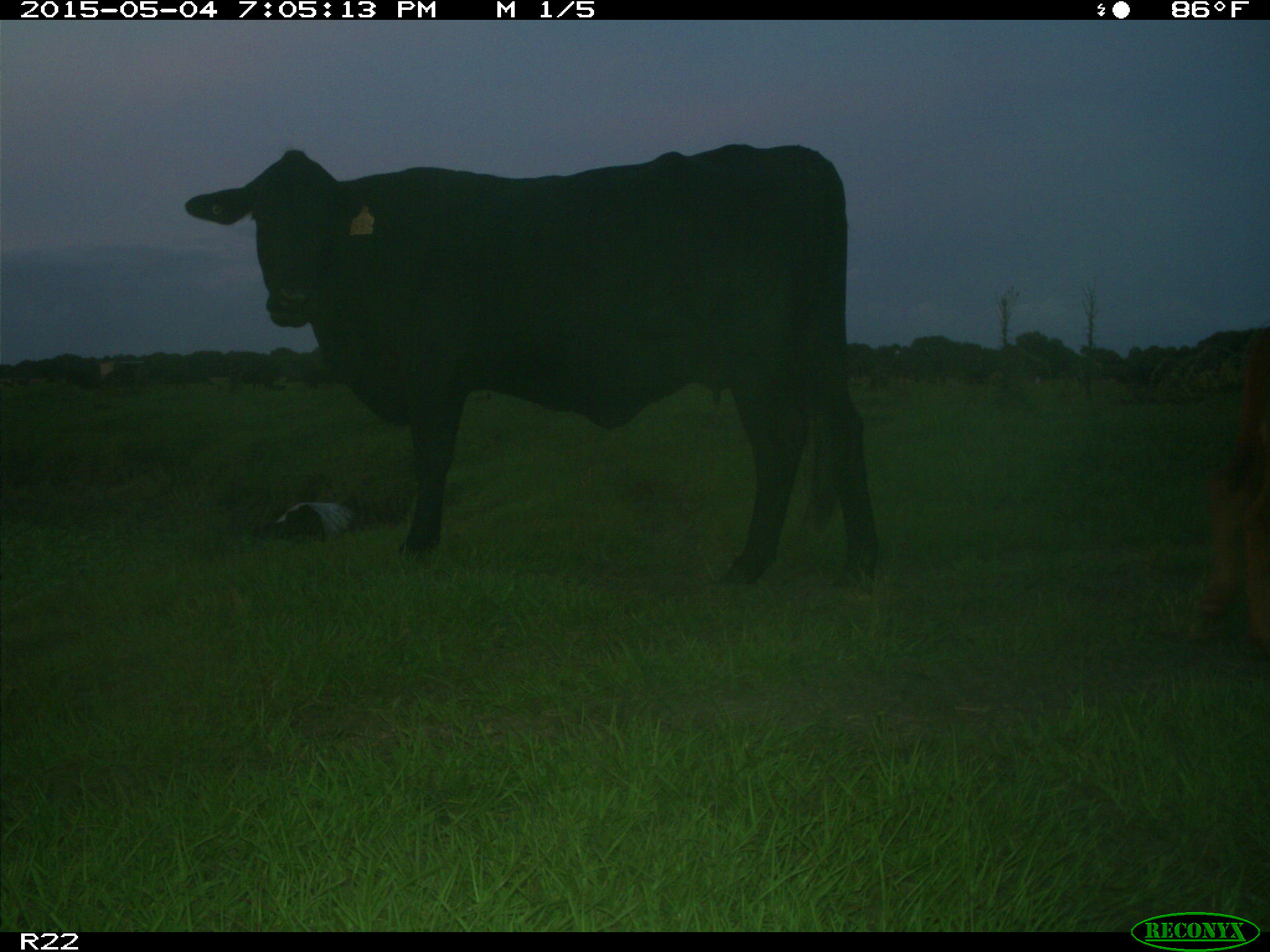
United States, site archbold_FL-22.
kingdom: Animalia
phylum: Chordata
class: Mammalia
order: Artiodactyla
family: Bovidae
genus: Bos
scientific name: Bos taurus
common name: domestic cow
Bos taurus (domestic cow).